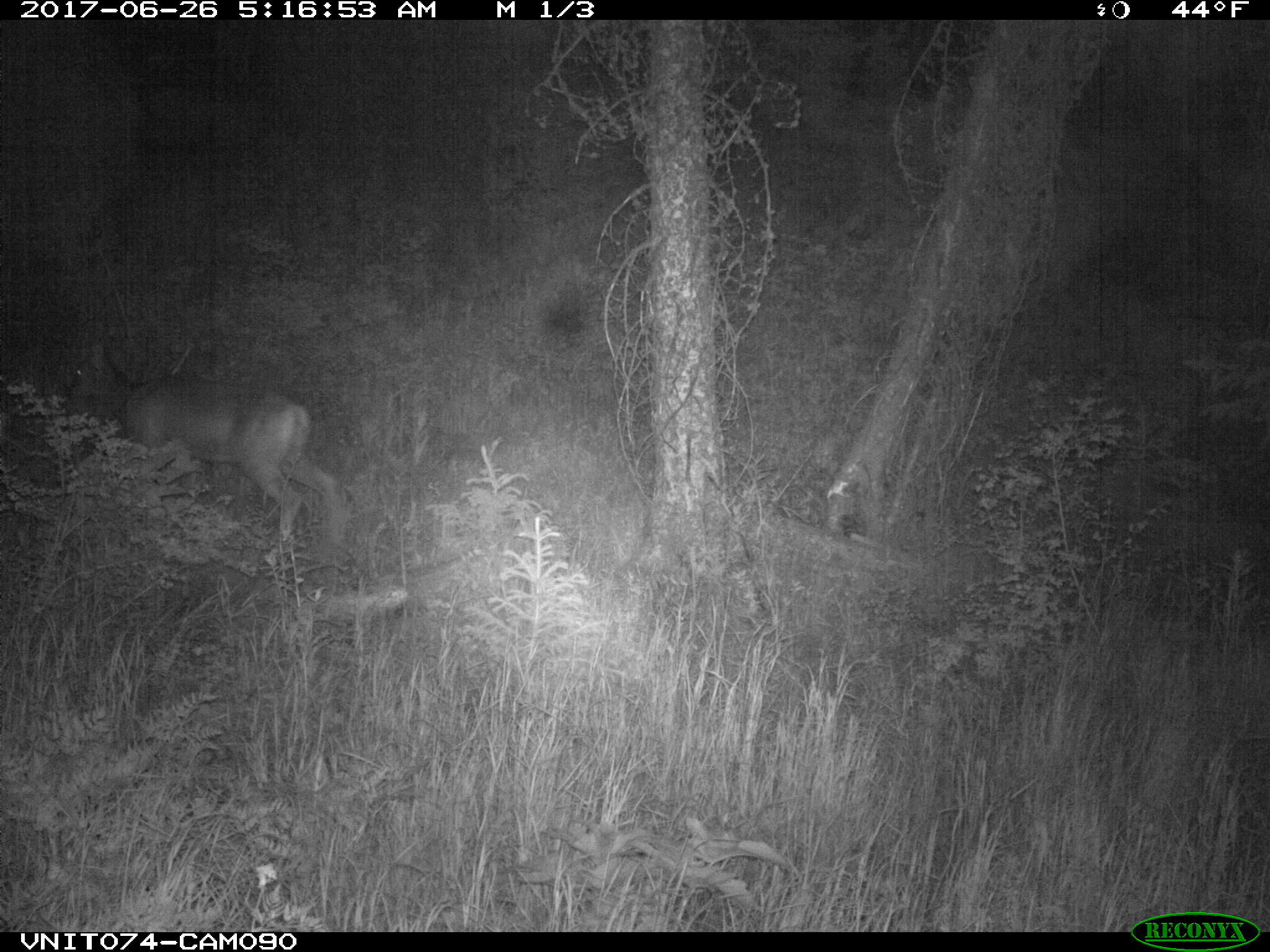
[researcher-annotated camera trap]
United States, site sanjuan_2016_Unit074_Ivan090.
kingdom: Animalia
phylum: Chordata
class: Mammalia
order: Artiodactyla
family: Cervidae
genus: Odocoileus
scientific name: Odocoileus hemionus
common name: mule deer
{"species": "Odocoileus hemionus (mule deer)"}